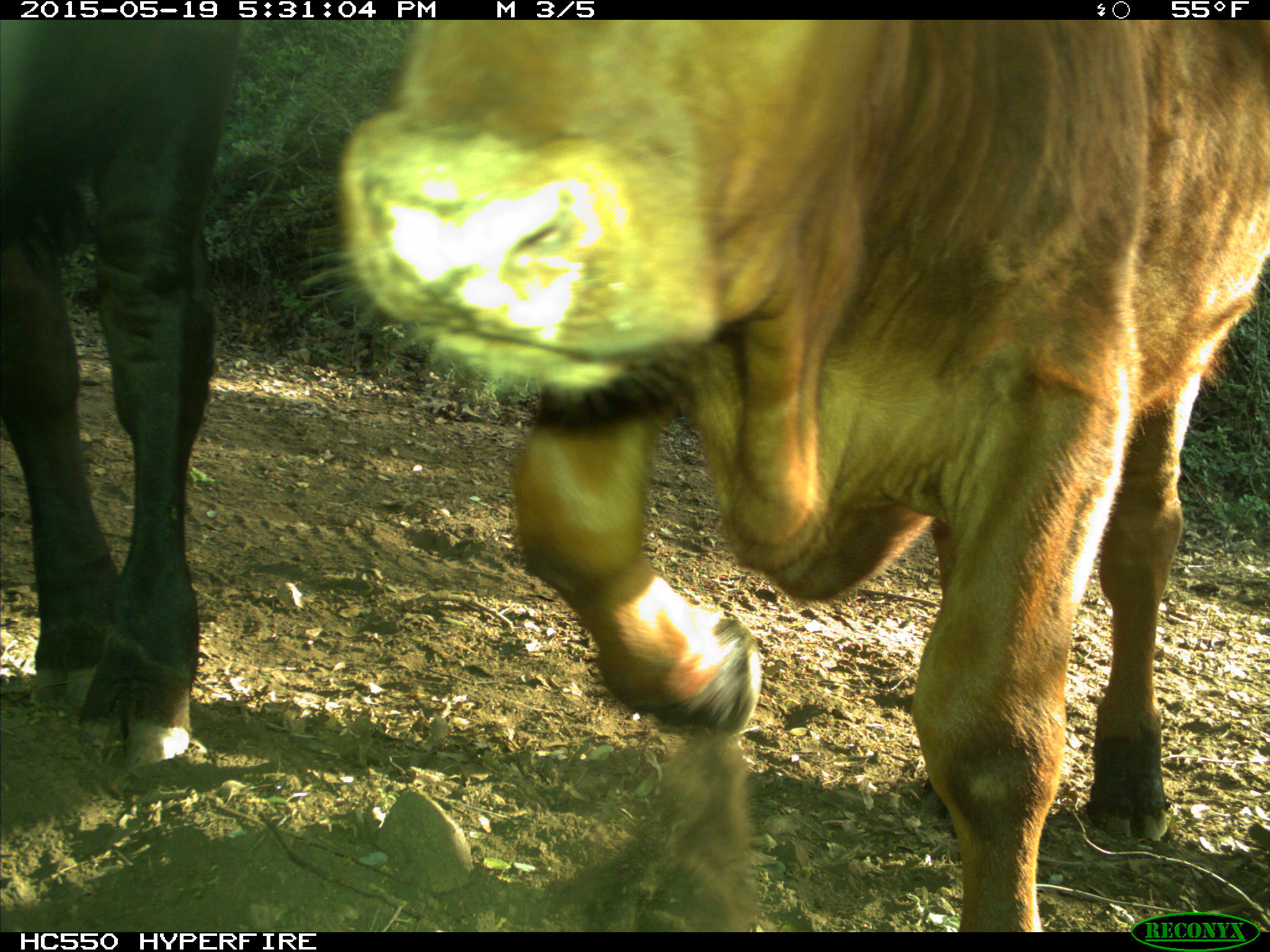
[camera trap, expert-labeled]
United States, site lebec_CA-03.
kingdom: Animalia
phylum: Chordata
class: Mammalia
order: Artiodactyla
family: Bovidae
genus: Bos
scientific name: Bos taurus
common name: domestic cow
Bos taurus (domestic cow).